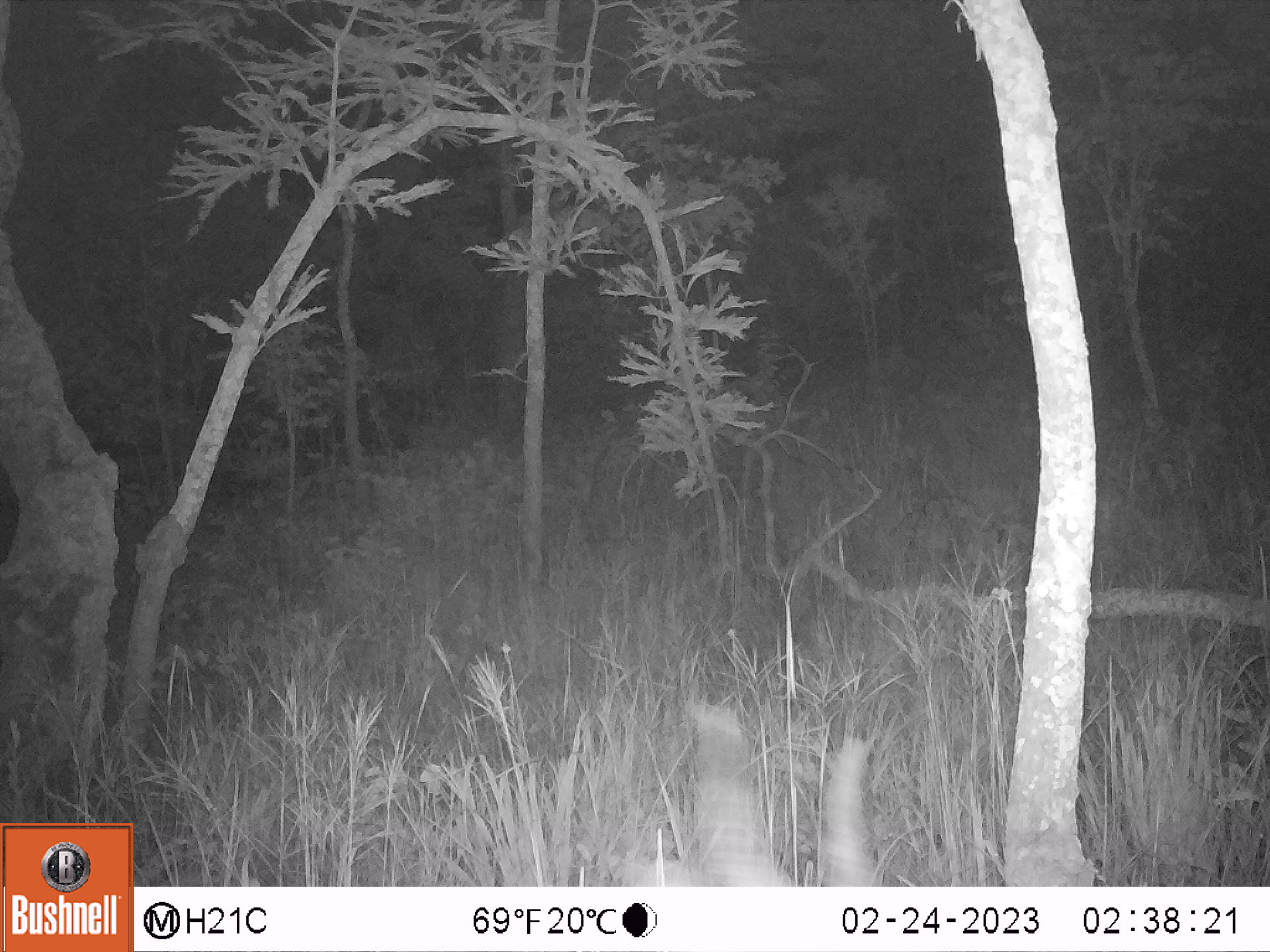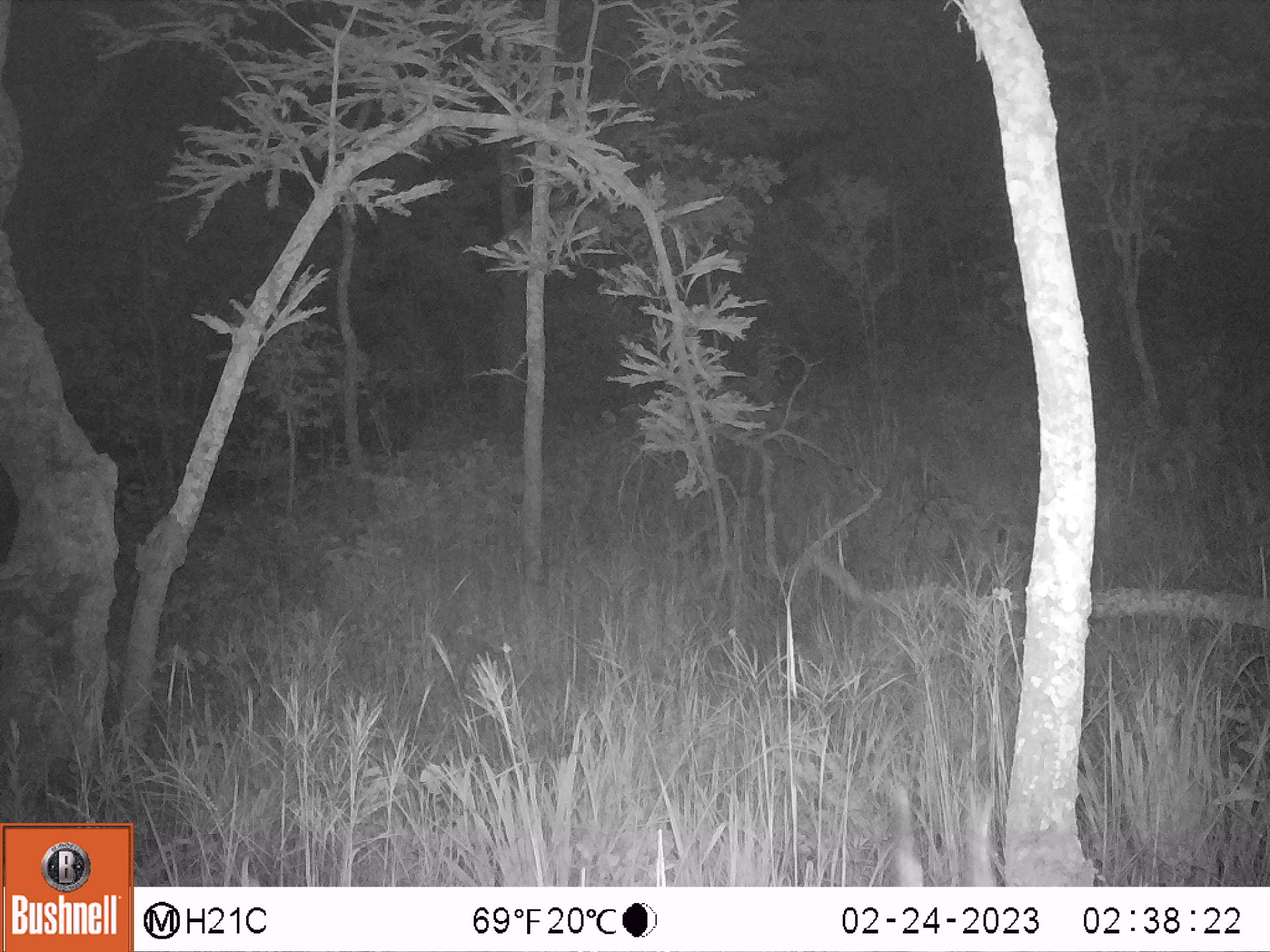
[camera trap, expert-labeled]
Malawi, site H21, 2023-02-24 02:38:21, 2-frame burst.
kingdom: Animalia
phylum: Chordata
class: Mammalia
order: Artiodactyla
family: Bovidae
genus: Tragelaphus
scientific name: Tragelaphus sylvaticus sylvaticus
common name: cape bushbuck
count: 1